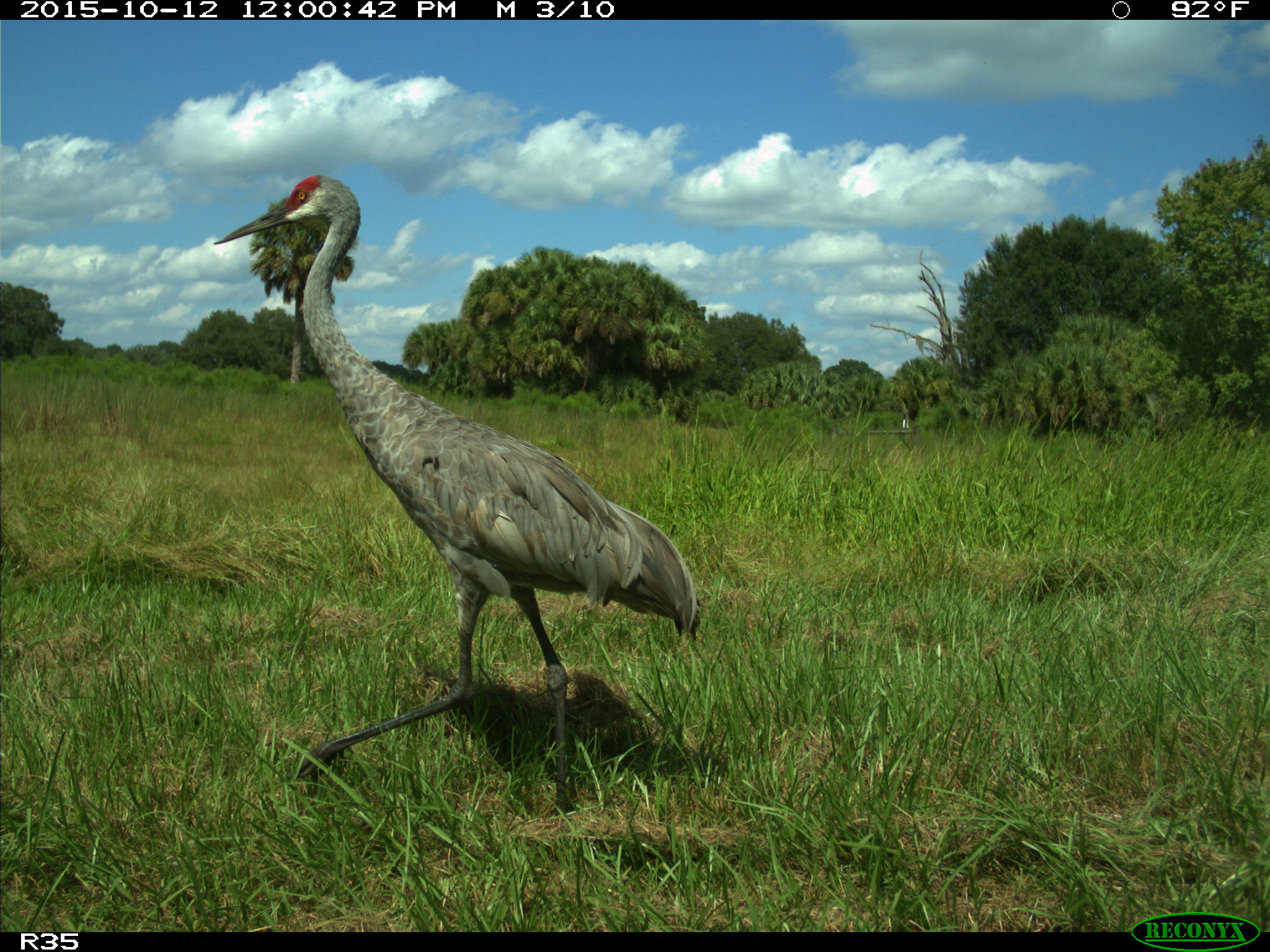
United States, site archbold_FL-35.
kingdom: Animalia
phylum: Chordata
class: Aves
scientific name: Aves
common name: birds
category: unidentified bird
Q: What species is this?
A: Unidentified bird (birds) (Aves).